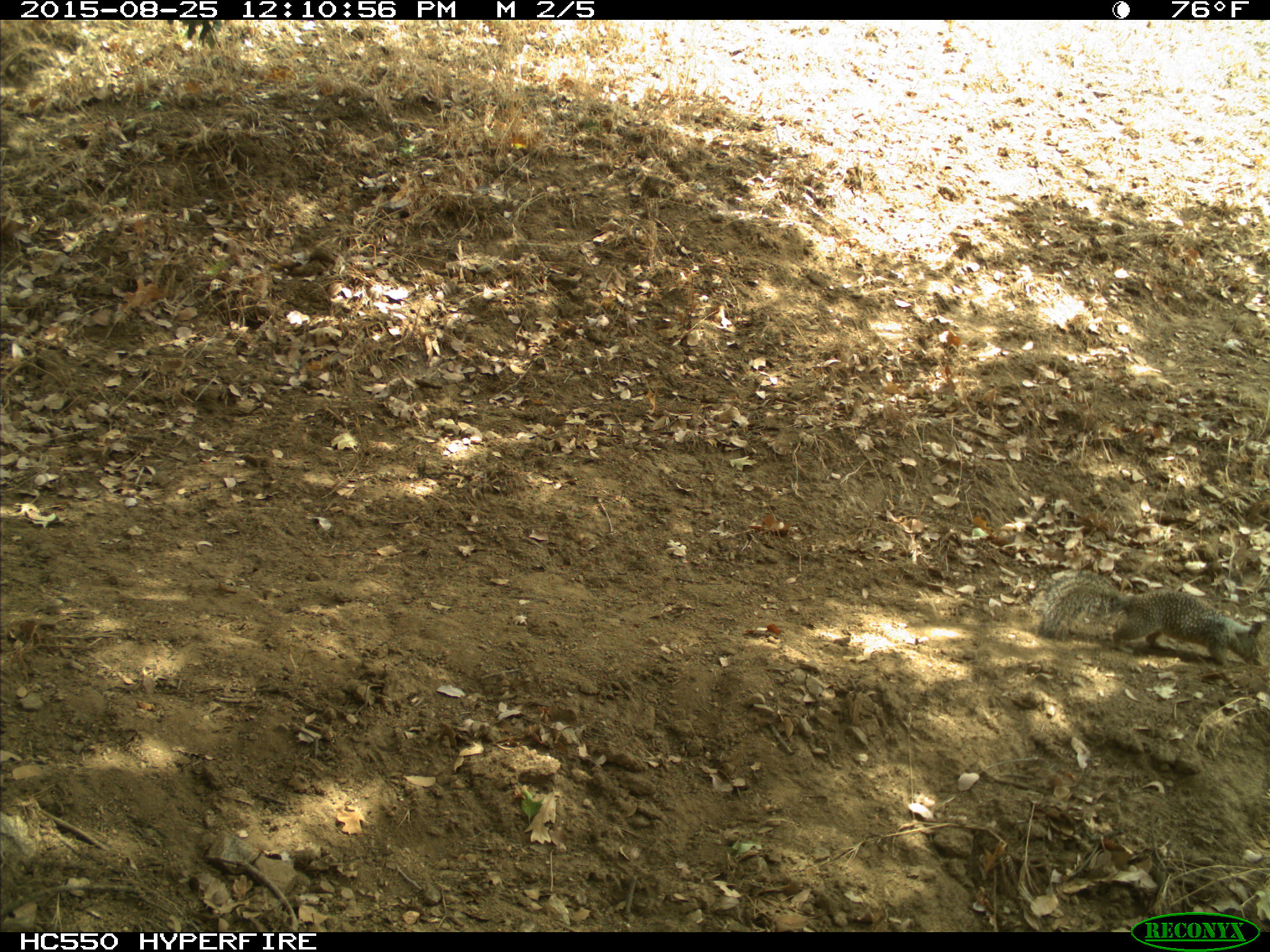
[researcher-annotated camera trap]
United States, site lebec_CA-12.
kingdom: Animalia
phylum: Chordata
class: Mammalia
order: Rodentia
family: Sciuridae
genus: Otospermophilus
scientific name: Otospermophilus beecheyi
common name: california ground squirrel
Otospermophilus beecheyi (california ground squirrel).